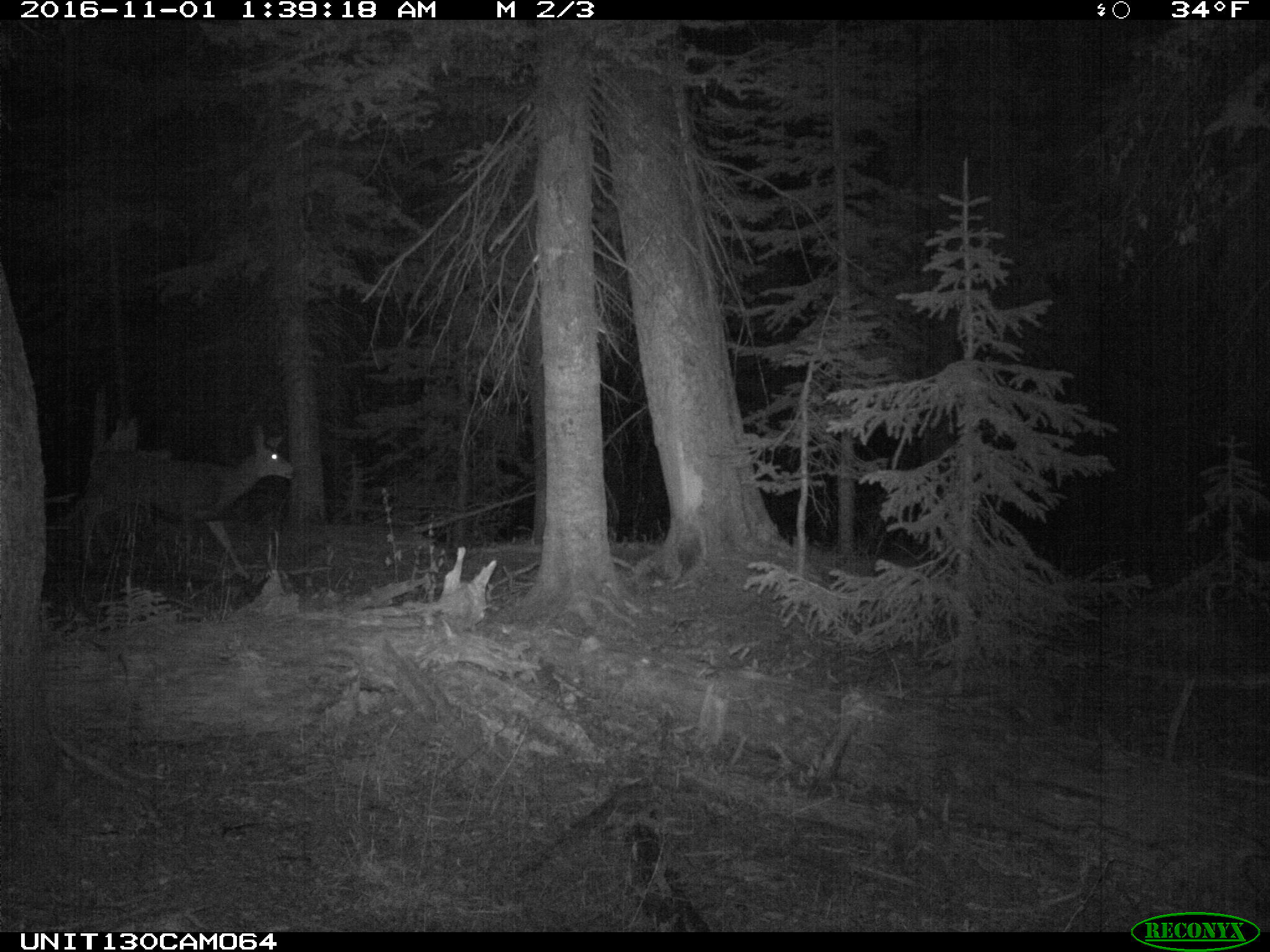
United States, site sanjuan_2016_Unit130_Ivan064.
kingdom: Animalia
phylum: Chordata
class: Mammalia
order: Artiodactyla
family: Cervidae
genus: Odocoileus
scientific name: Odocoileus hemionus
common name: mule deer